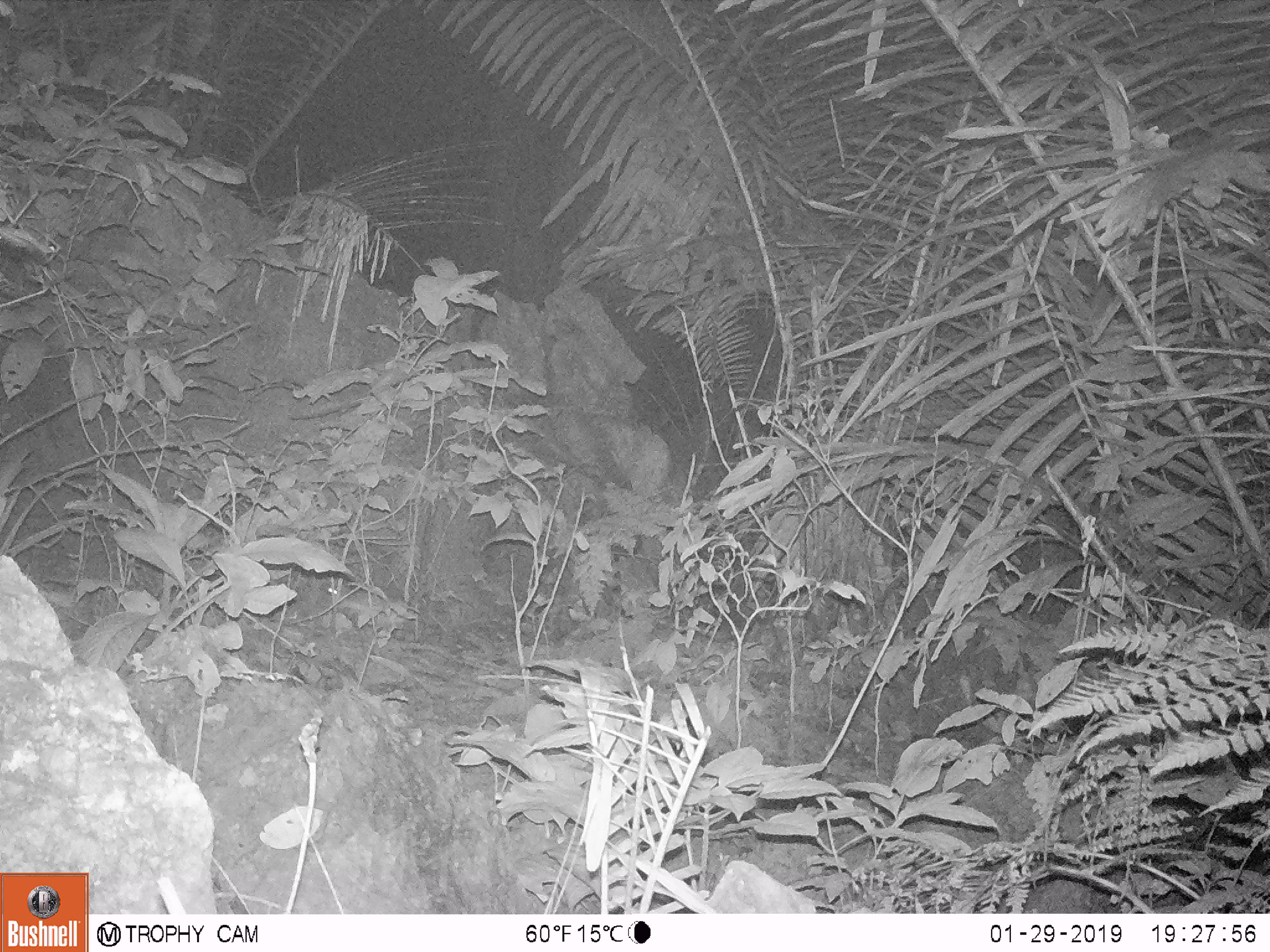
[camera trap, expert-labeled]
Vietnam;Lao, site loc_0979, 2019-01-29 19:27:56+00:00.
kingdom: Animalia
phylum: Chordata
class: Mammalia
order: Rodentia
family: Muridae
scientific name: Muridae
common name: old-world mice and rats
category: unidentified murid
Unidentified murid (old-world mice and rats) (Muridae). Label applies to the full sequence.